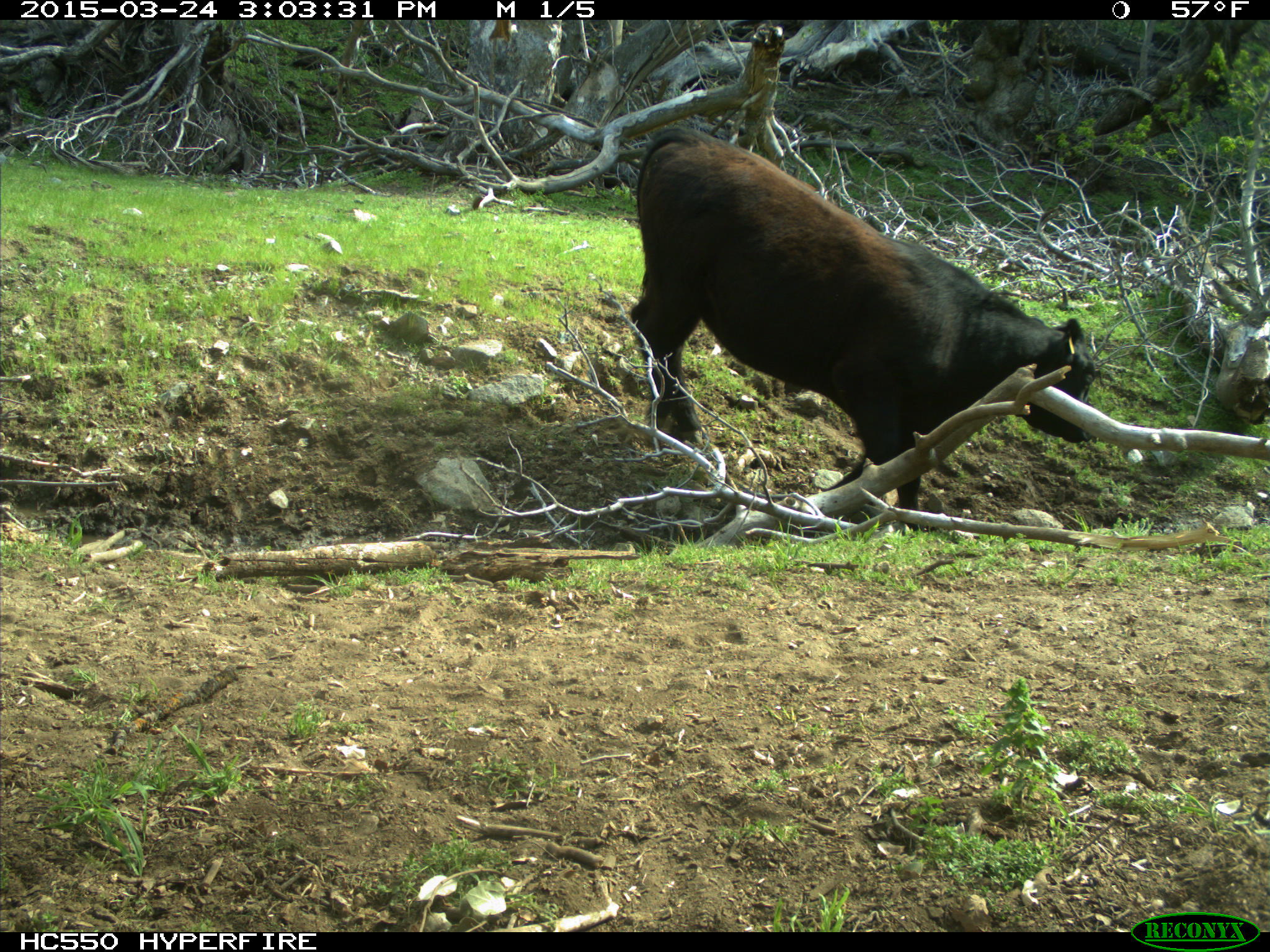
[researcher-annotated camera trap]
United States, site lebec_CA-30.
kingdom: Animalia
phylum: Chordata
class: Mammalia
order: Artiodactyla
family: Bovidae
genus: Bos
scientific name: Bos taurus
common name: domestic cow